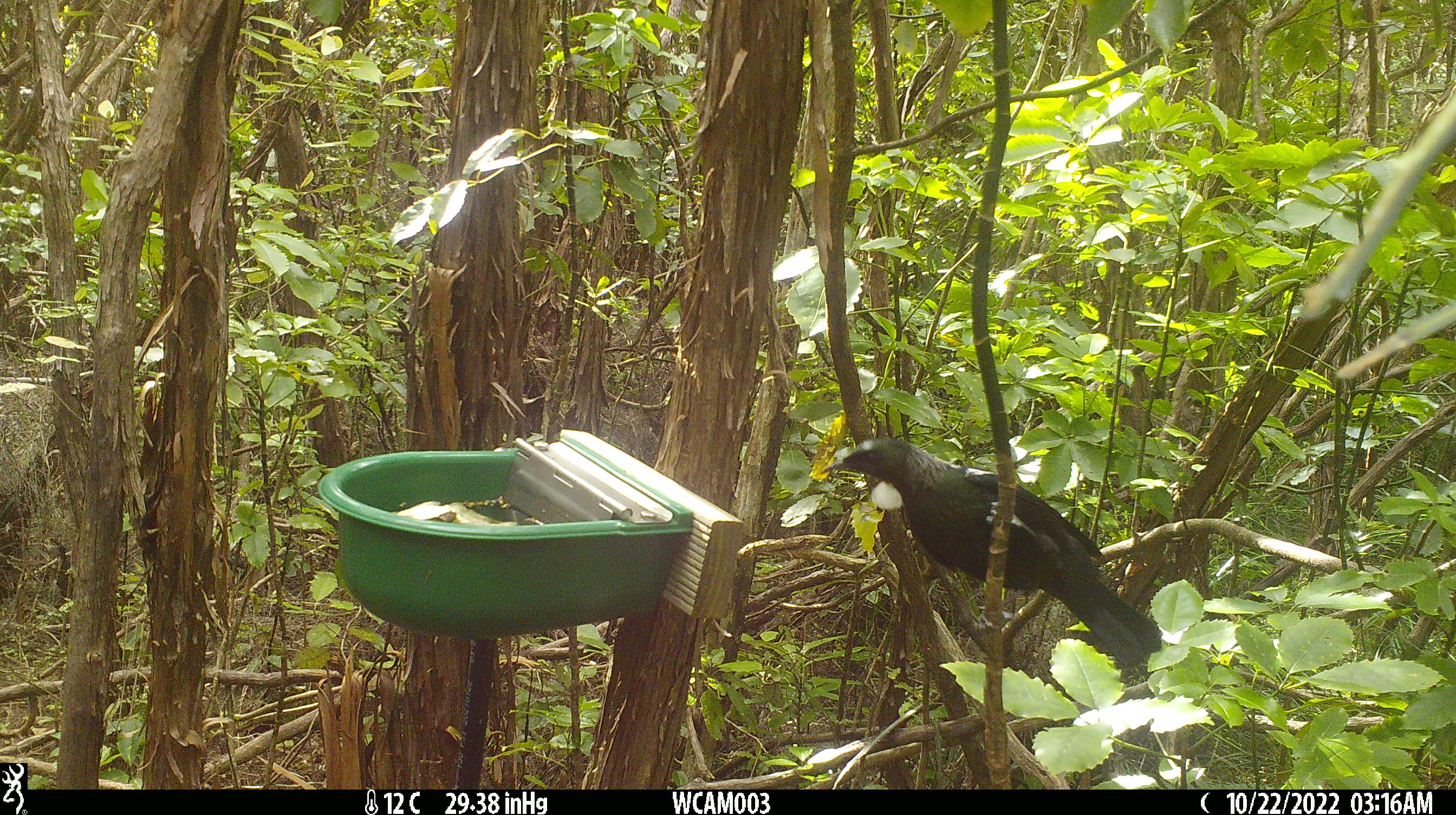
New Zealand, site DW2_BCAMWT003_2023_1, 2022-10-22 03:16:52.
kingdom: Animalia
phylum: Chordata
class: Aves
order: Passeriformes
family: Meliphagidae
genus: Prosthemadera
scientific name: Prosthemadera novaeseelandiae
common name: tui